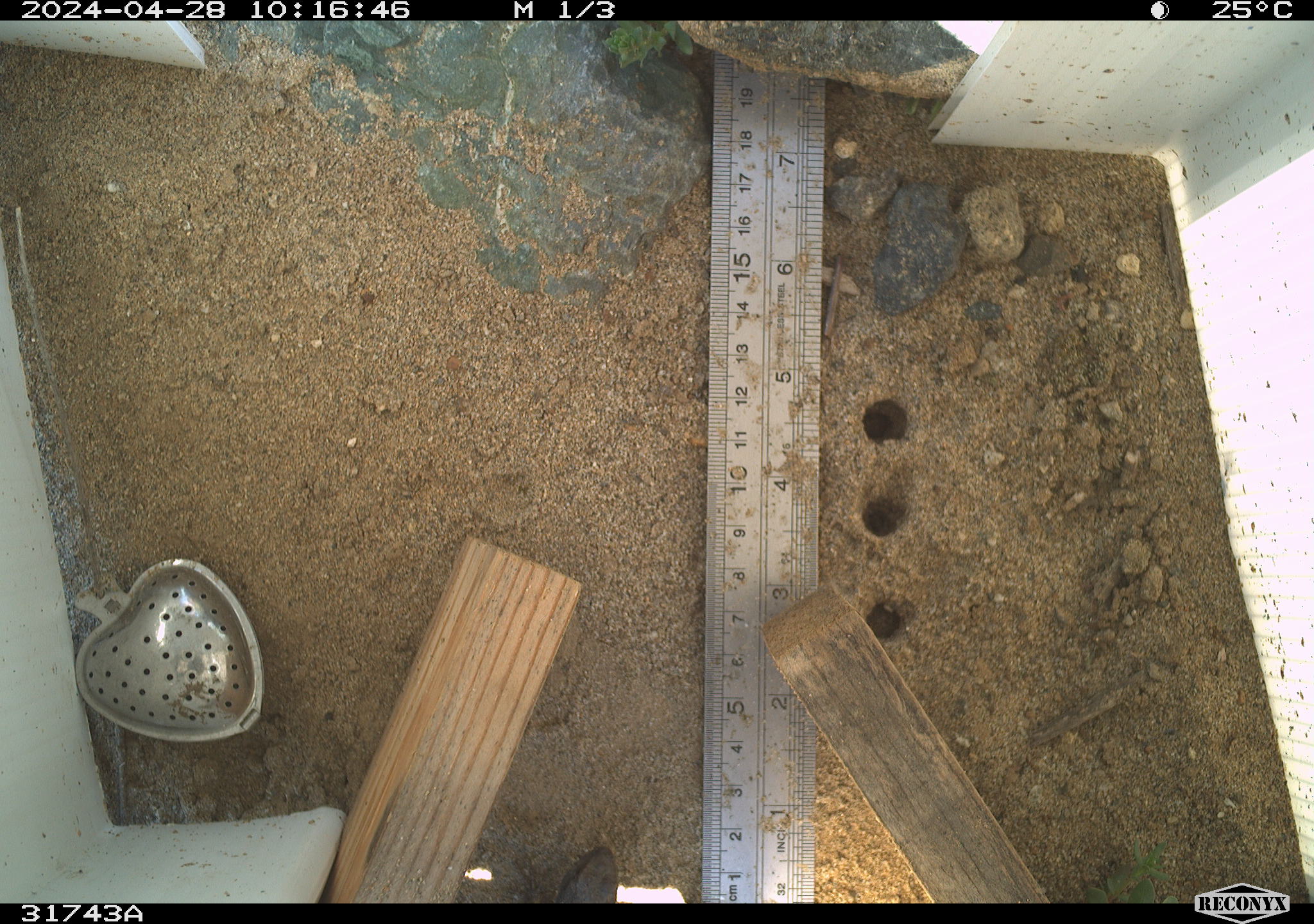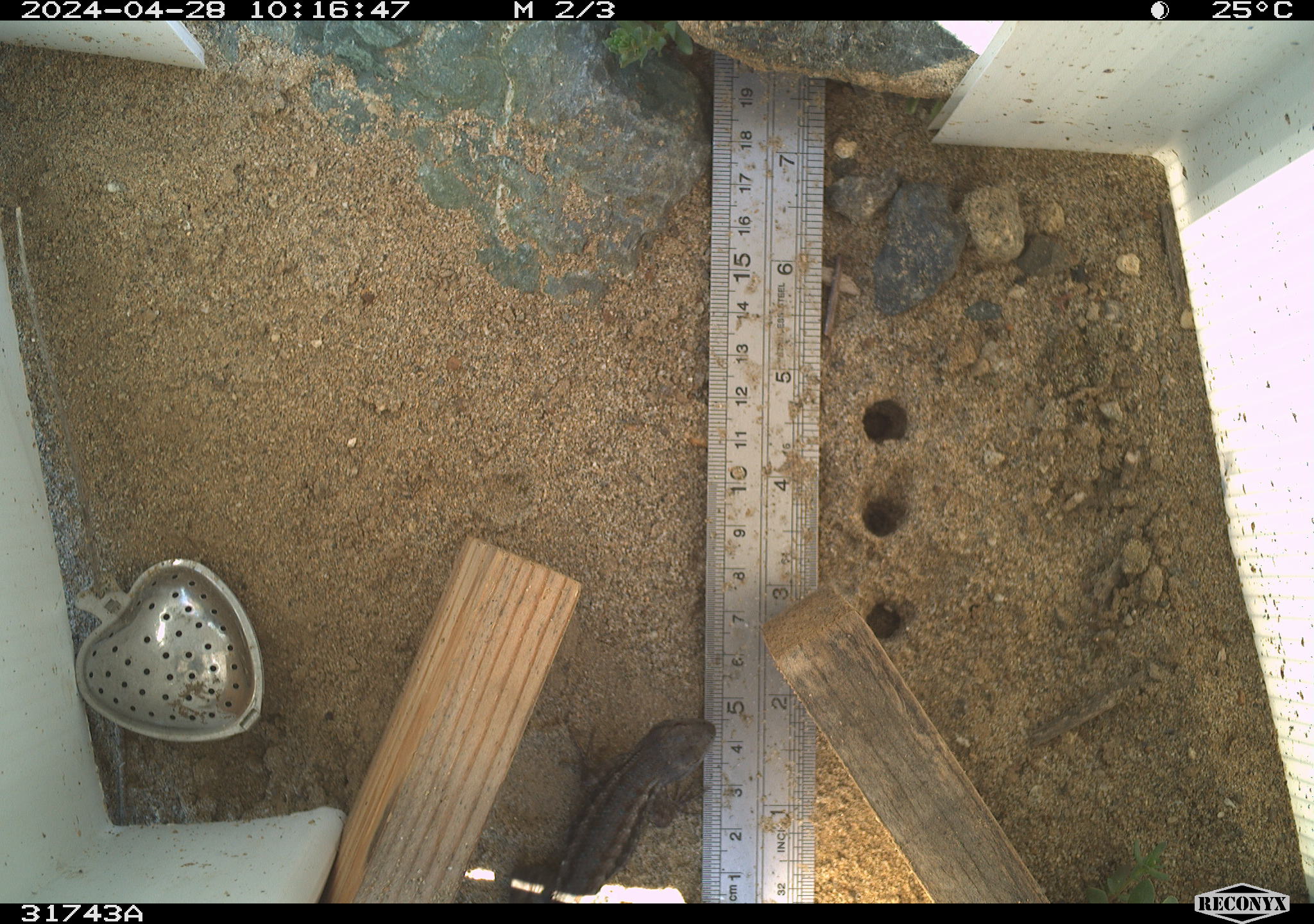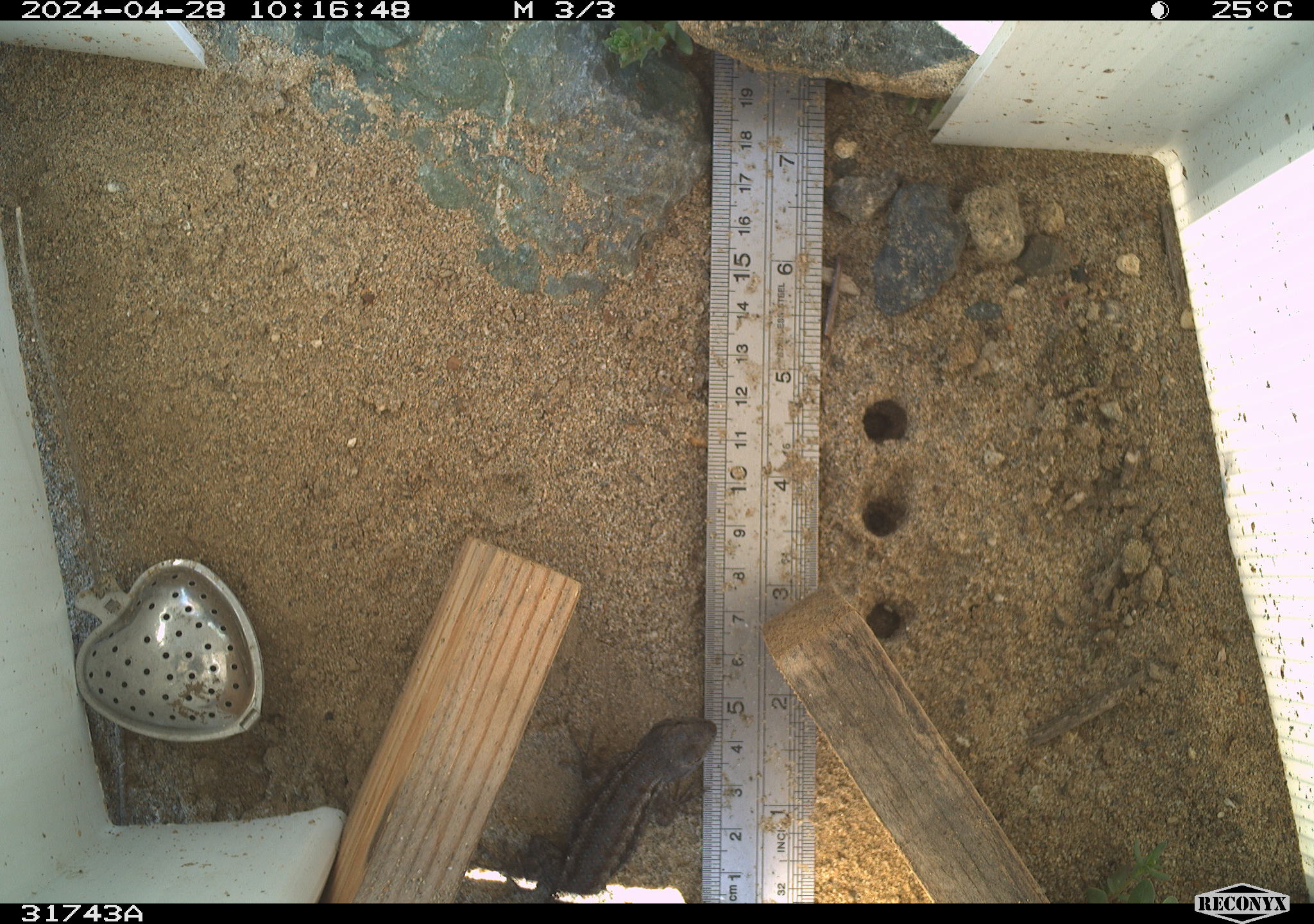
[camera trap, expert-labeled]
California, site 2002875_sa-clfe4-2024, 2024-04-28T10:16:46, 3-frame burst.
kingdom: Animalia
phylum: Chordata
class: Reptilia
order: Squamata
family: Phrynosomatidae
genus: Sceloporus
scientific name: Sceloporus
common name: spiny lizards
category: sceloporus species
Sceloporus species (spiny lizards) (Sceloporus).